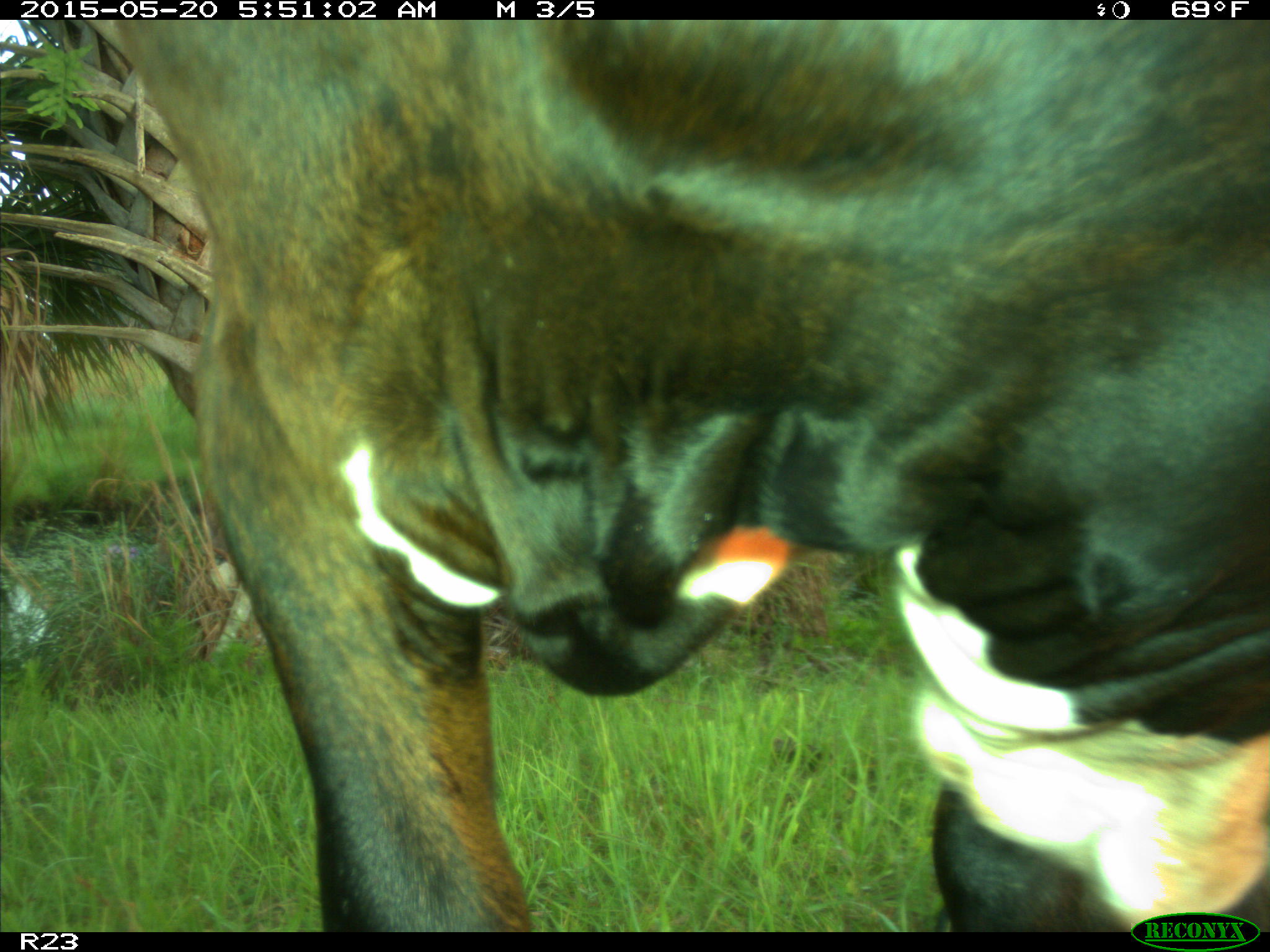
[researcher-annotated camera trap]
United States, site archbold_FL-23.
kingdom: Animalia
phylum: Chordata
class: Mammalia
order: Artiodactyla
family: Bovidae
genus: Bos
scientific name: Bos taurus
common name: domestic cow